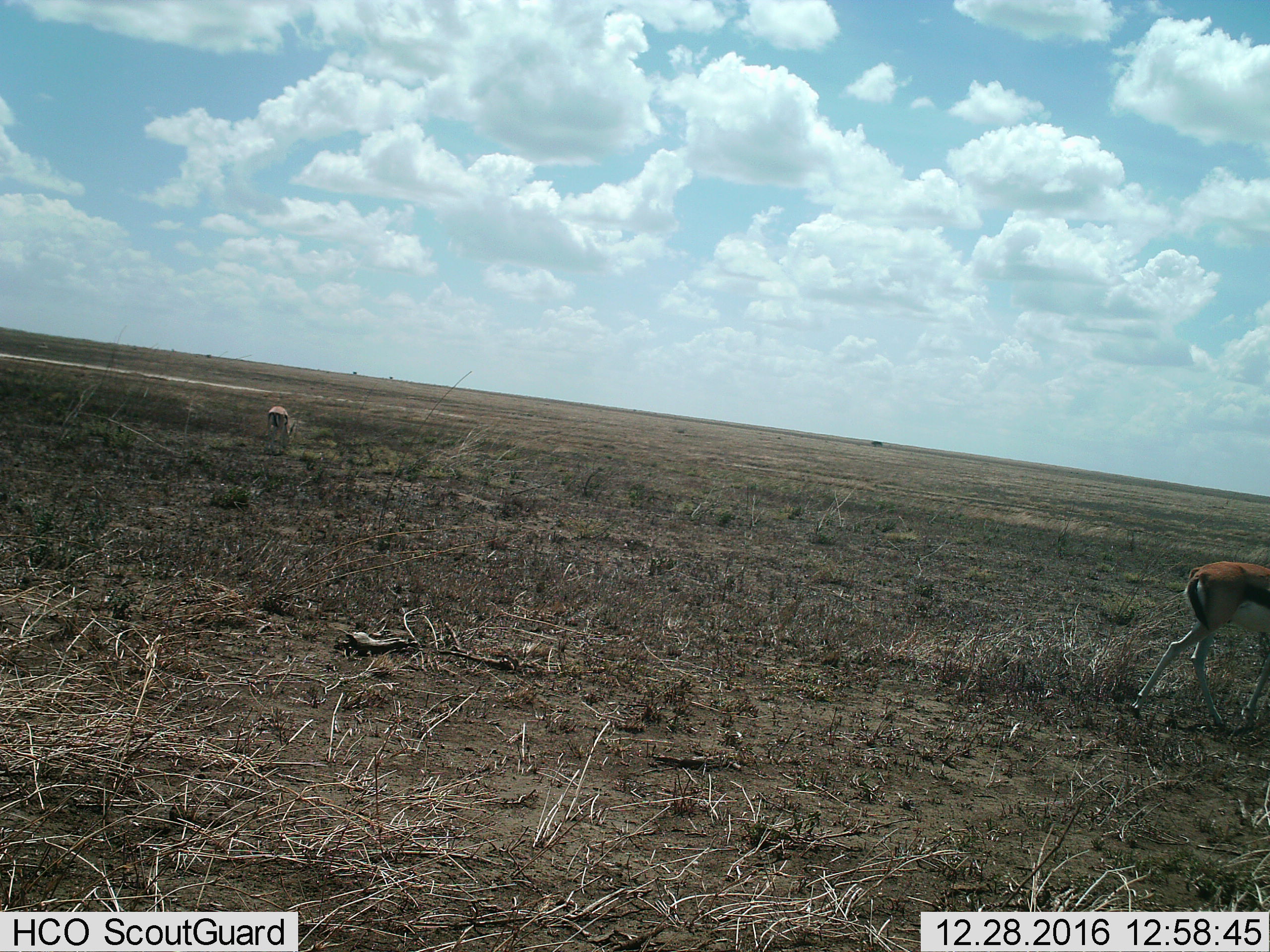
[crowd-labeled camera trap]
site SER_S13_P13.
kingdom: Animalia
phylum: Chordata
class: Mammalia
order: Artiodactyla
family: Bovidae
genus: Eudorcas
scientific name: Eudorcas thomsonii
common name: thomson's gazelle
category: gazellethomsons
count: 2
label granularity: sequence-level